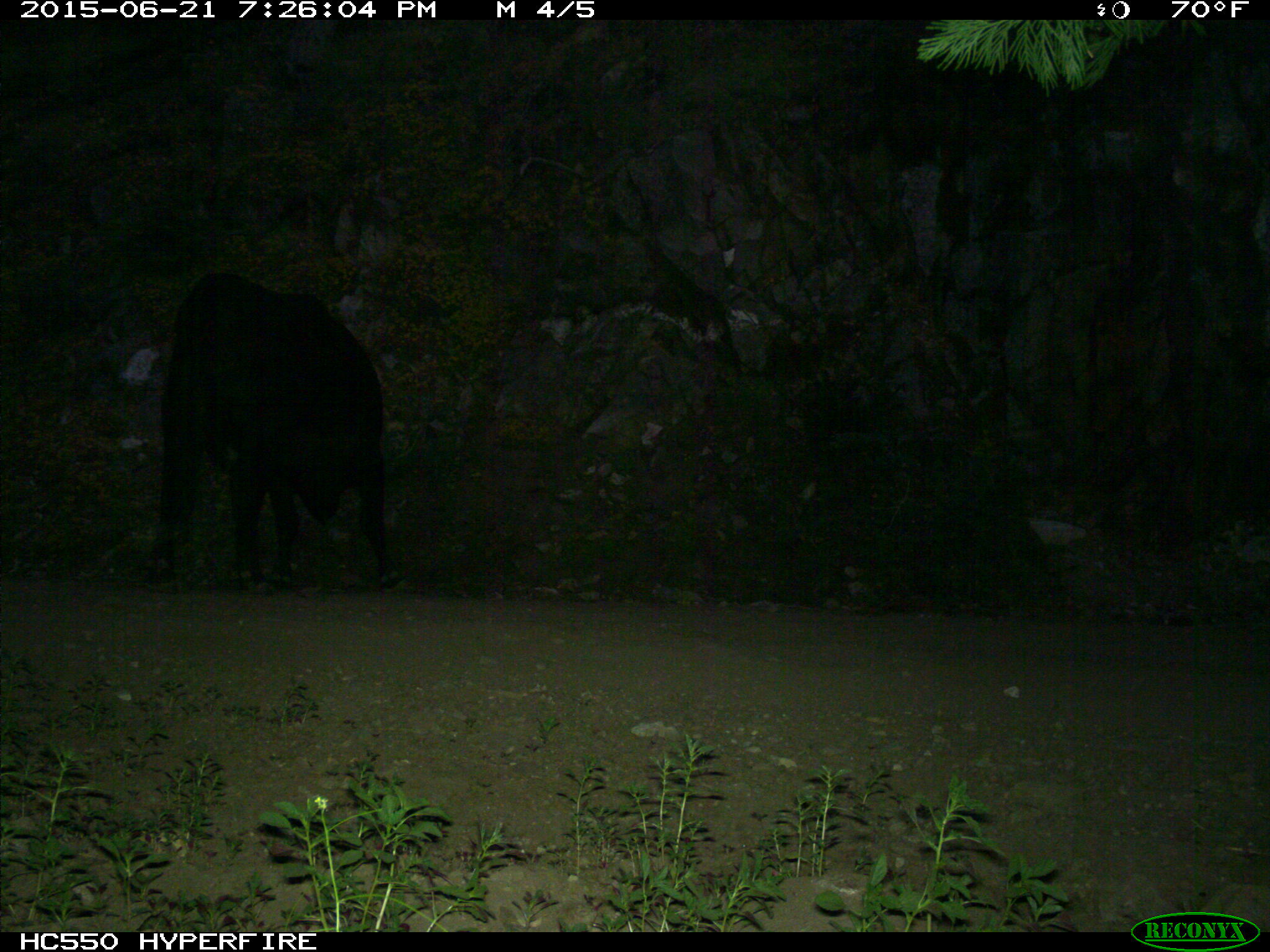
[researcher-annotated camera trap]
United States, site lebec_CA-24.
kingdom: Animalia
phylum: Chordata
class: Mammalia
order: Artiodactyla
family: Bovidae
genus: Bos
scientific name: Bos taurus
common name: domestic cow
Bos taurus (domestic cow).